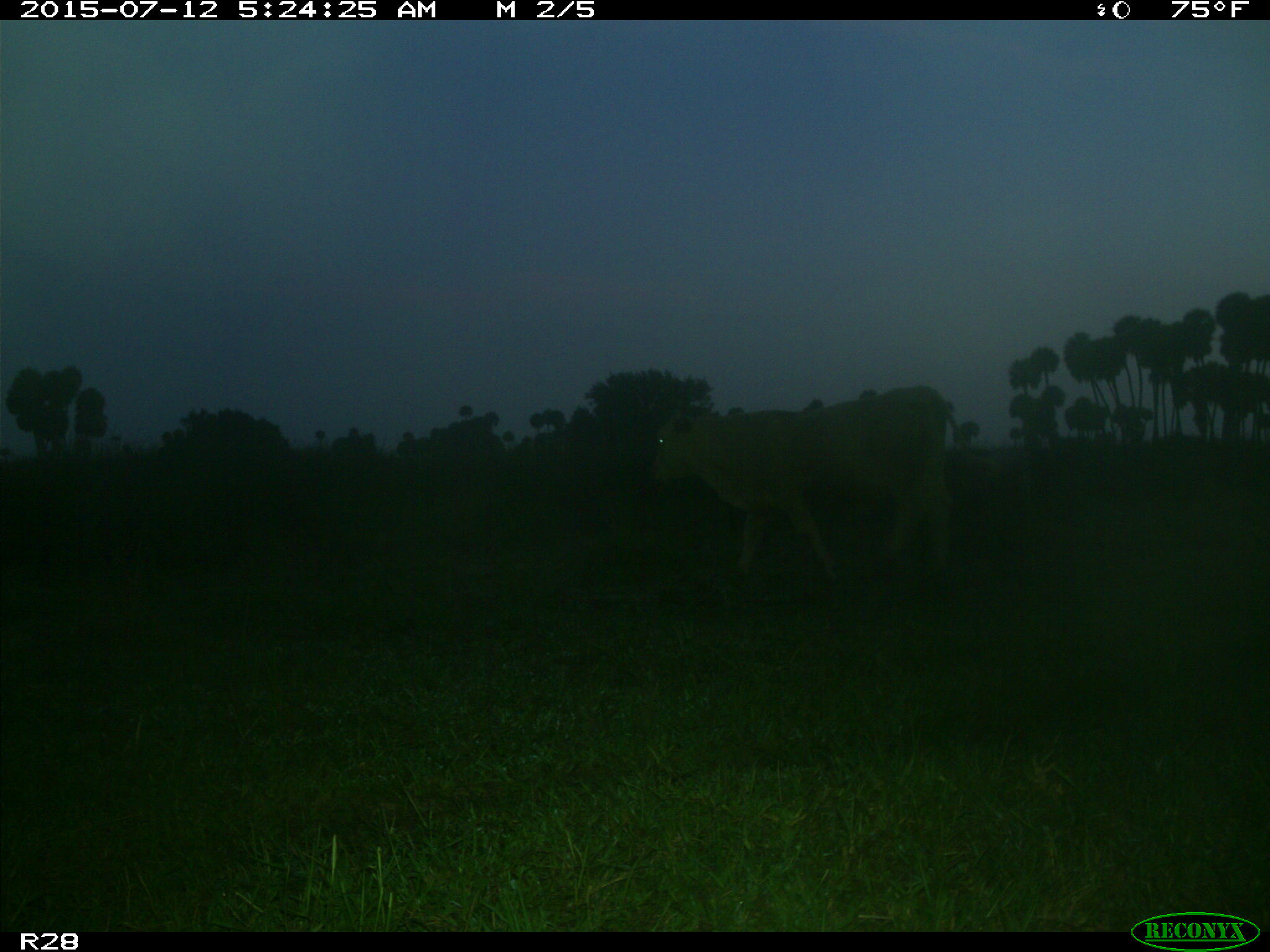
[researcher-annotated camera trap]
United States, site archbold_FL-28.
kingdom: Animalia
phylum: Chordata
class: Mammalia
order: Artiodactyla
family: Bovidae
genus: Bos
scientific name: Bos taurus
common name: domestic cow